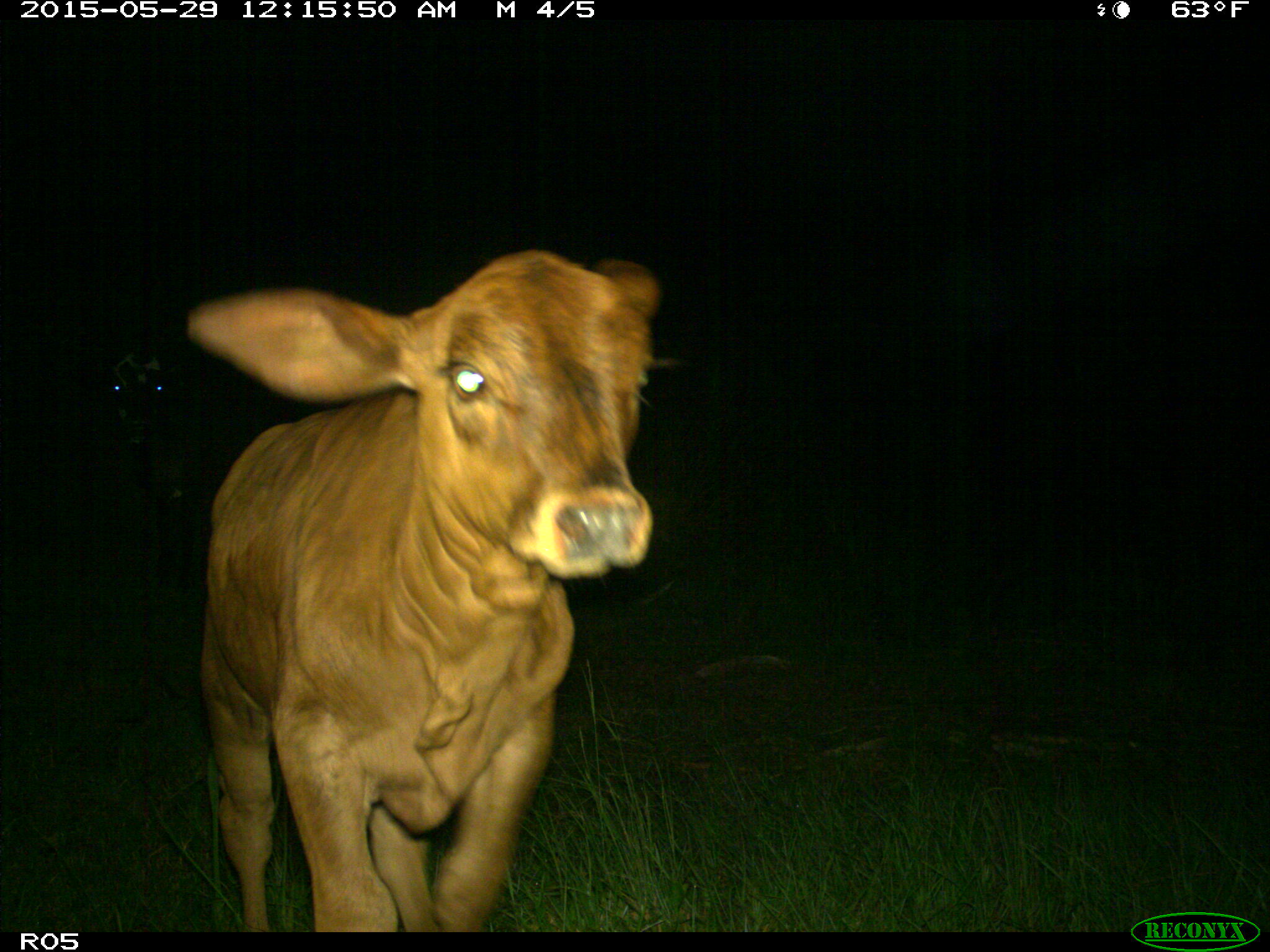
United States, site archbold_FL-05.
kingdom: Animalia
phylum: Chordata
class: Mammalia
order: Artiodactyla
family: Bovidae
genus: Bos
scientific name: Bos taurus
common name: domestic cow